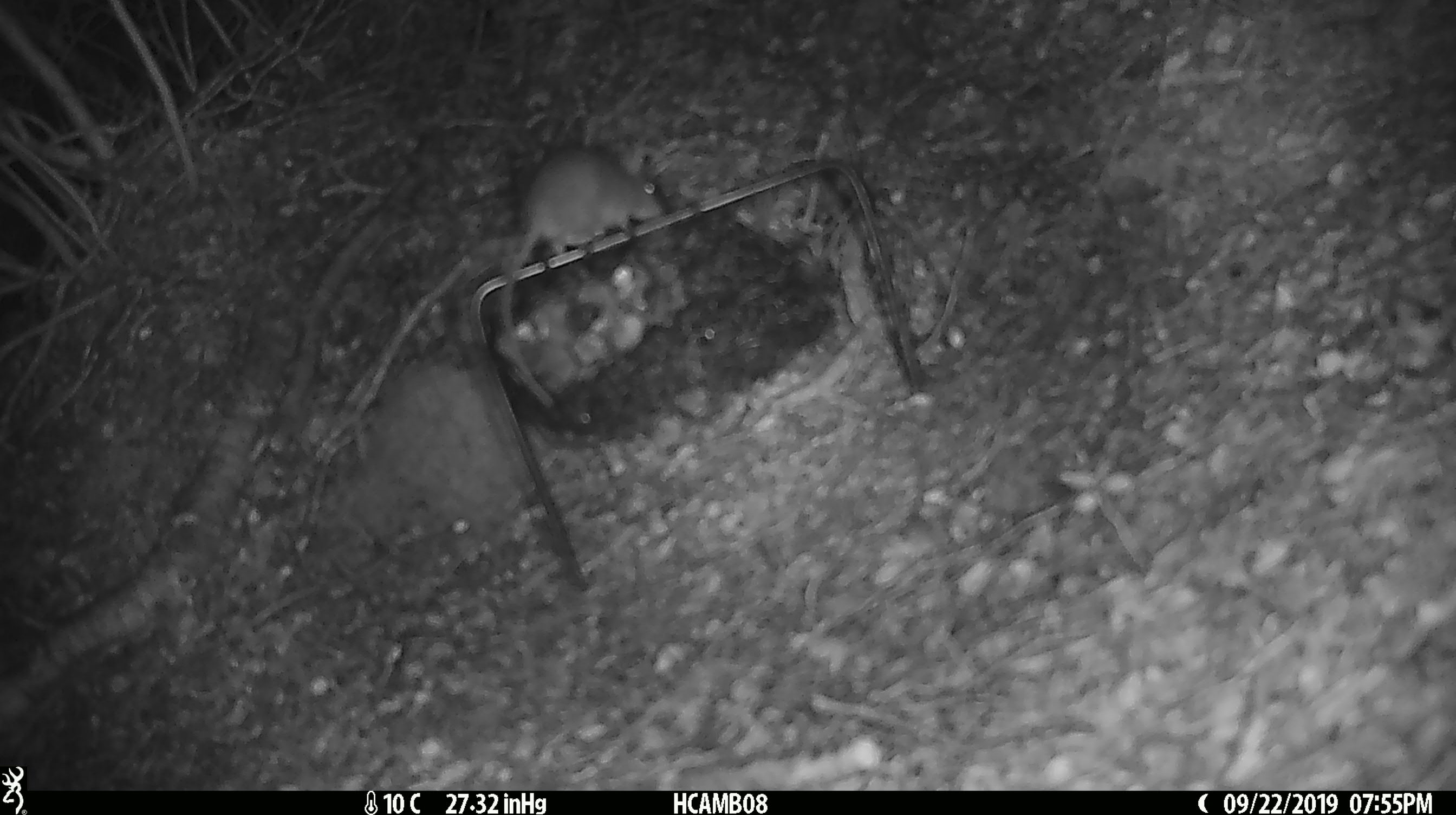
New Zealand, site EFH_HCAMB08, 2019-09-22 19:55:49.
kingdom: Animalia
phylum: Chordata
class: Mammalia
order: Rodentia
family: Muridae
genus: Mus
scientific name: Mus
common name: mouse